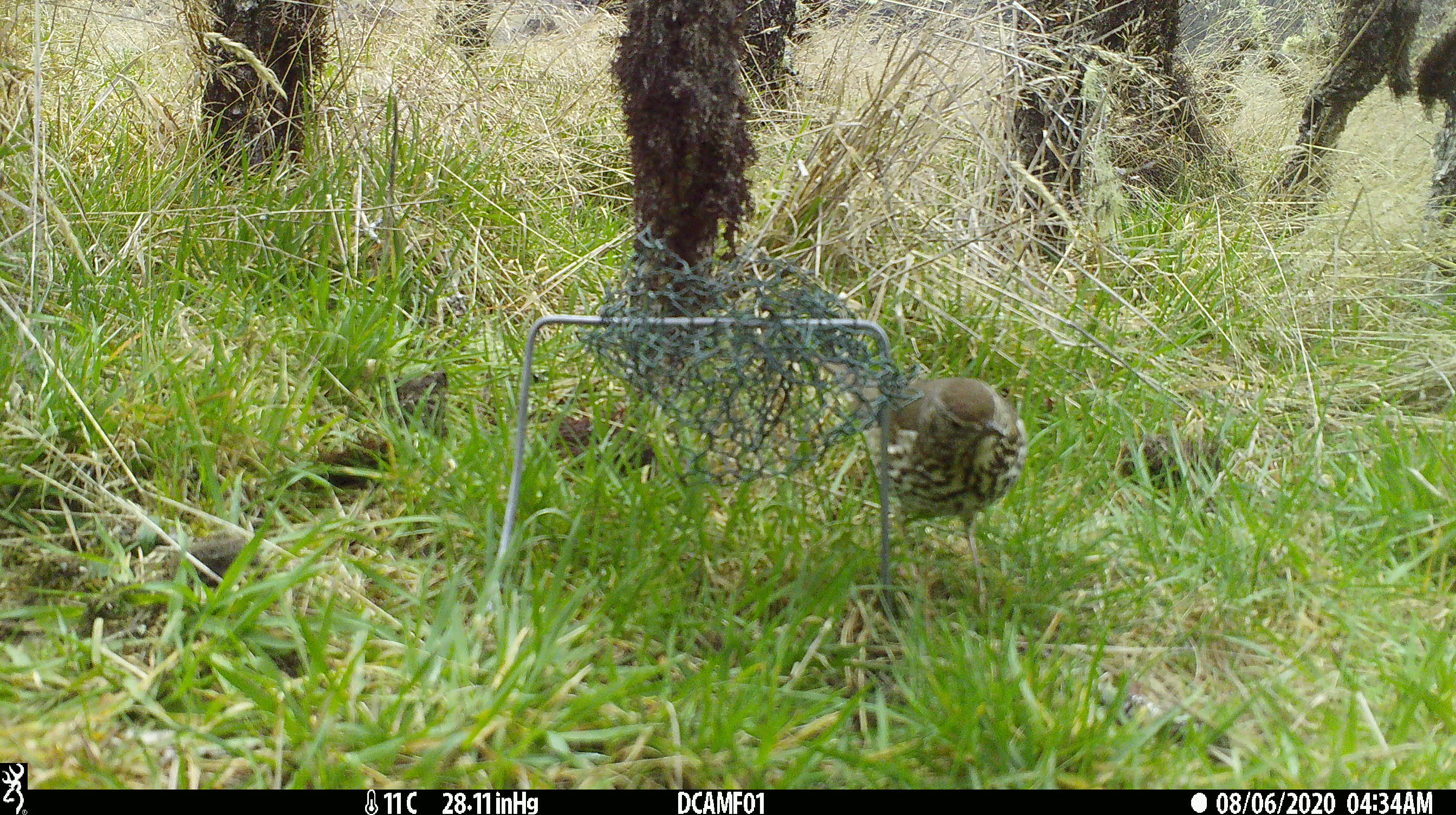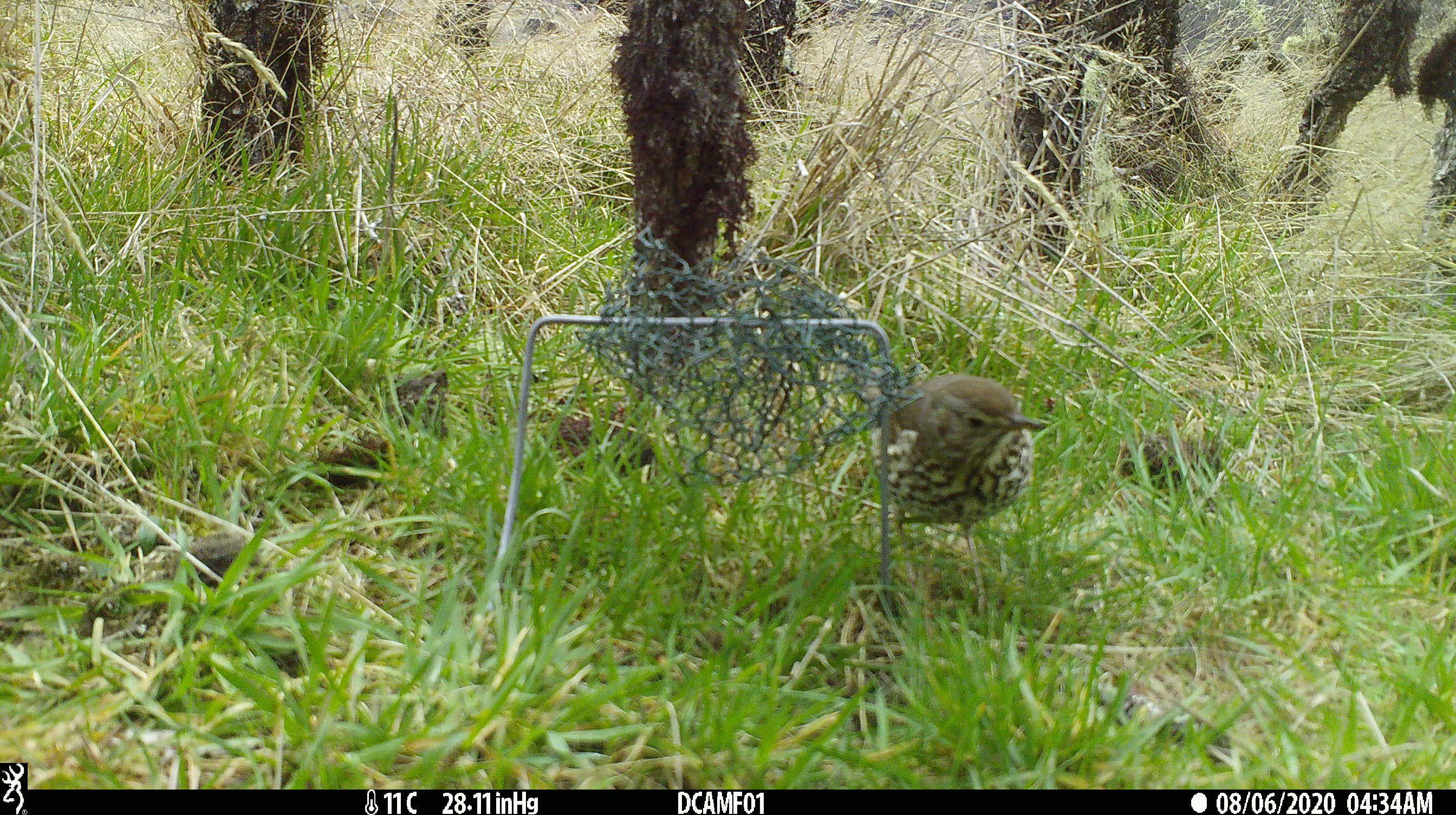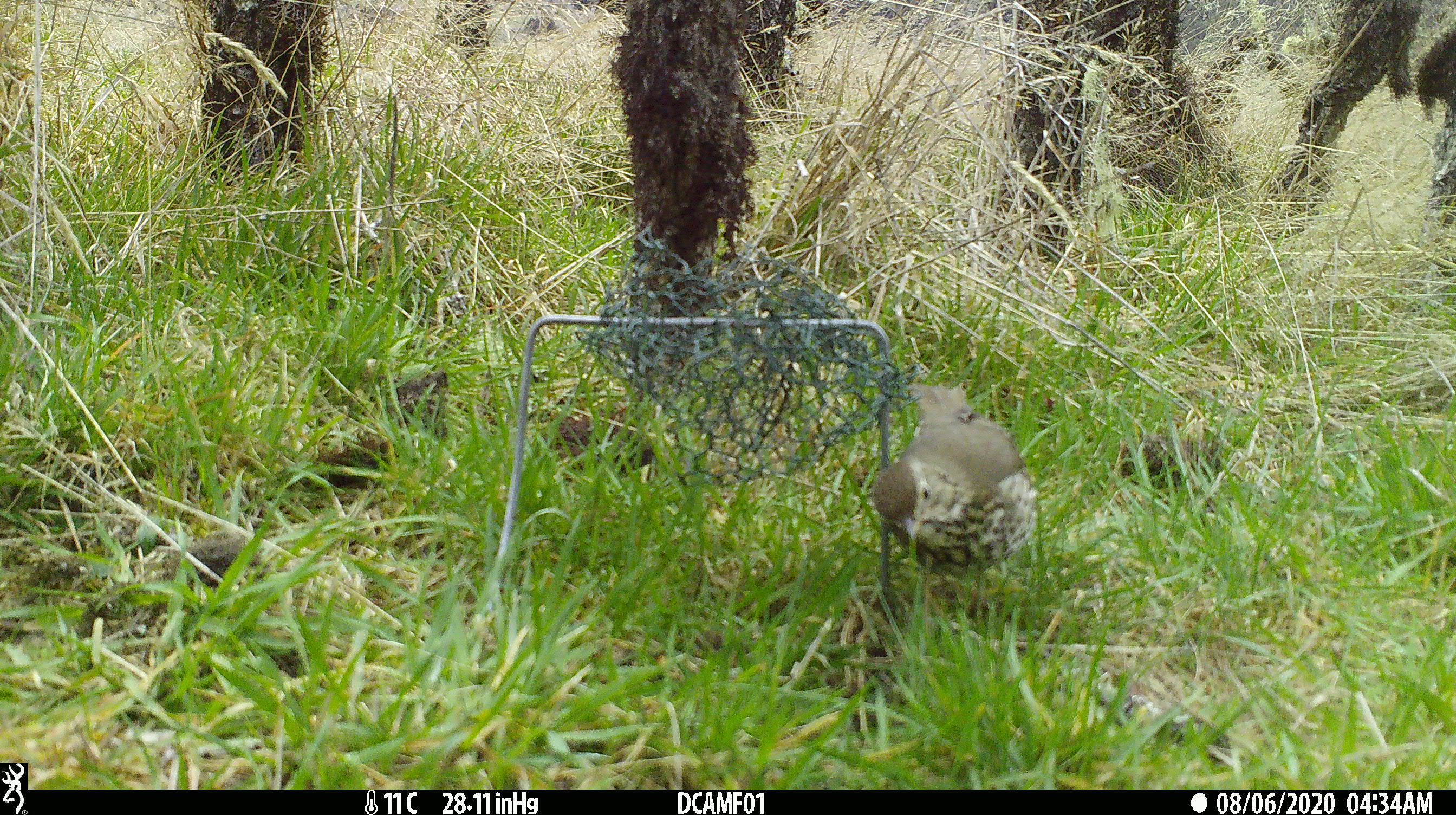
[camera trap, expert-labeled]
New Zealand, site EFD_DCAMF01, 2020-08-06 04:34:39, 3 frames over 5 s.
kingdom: Animalia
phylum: Chordata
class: Aves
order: Passeriformes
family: Turdidae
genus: Turdus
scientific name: Turdus philomelos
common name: song thrush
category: thrush